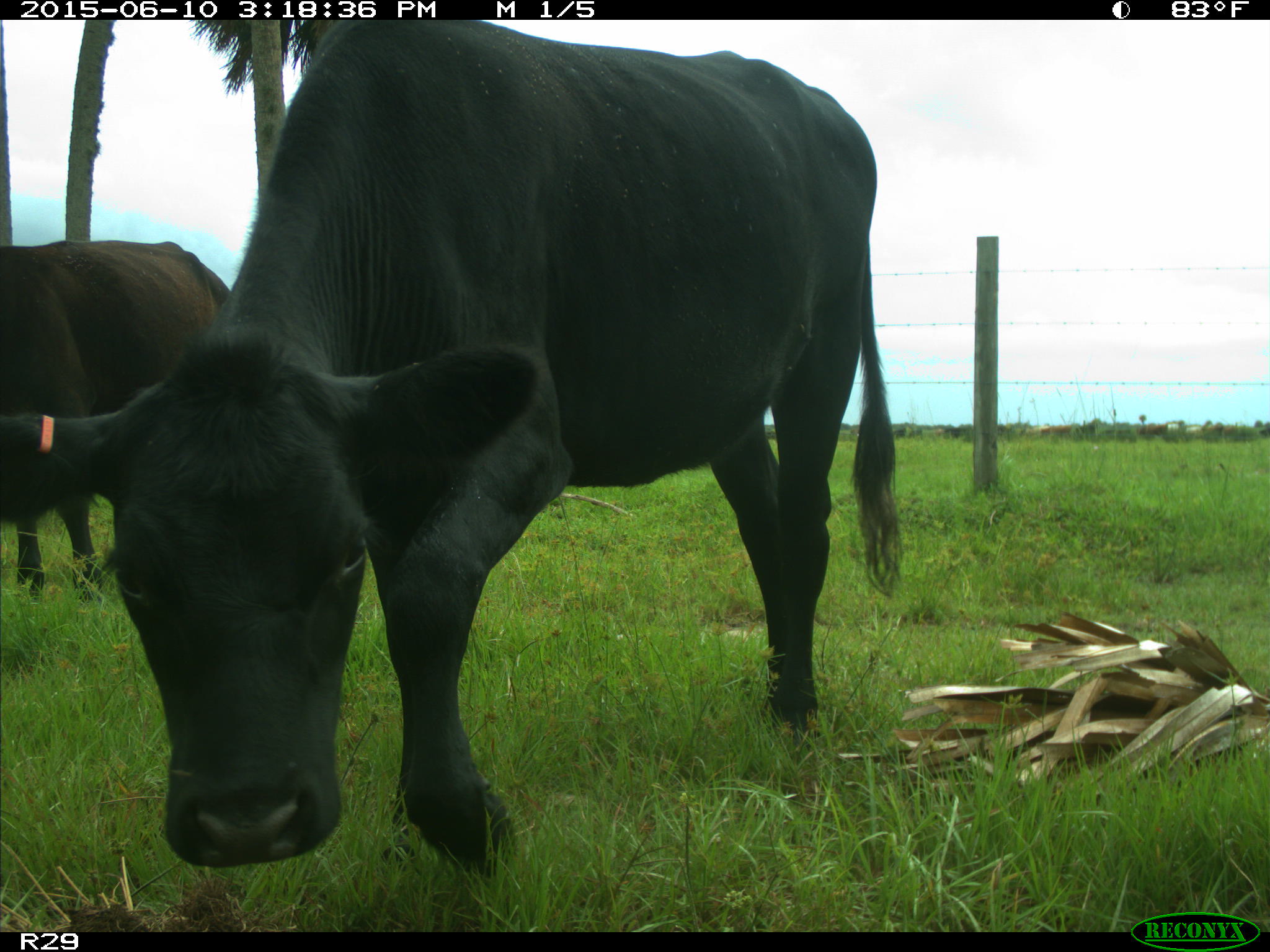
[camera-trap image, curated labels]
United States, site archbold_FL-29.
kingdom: Animalia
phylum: Chordata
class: Mammalia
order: Artiodactyla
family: Bovidae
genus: Bos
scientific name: Bos taurus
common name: domestic cow